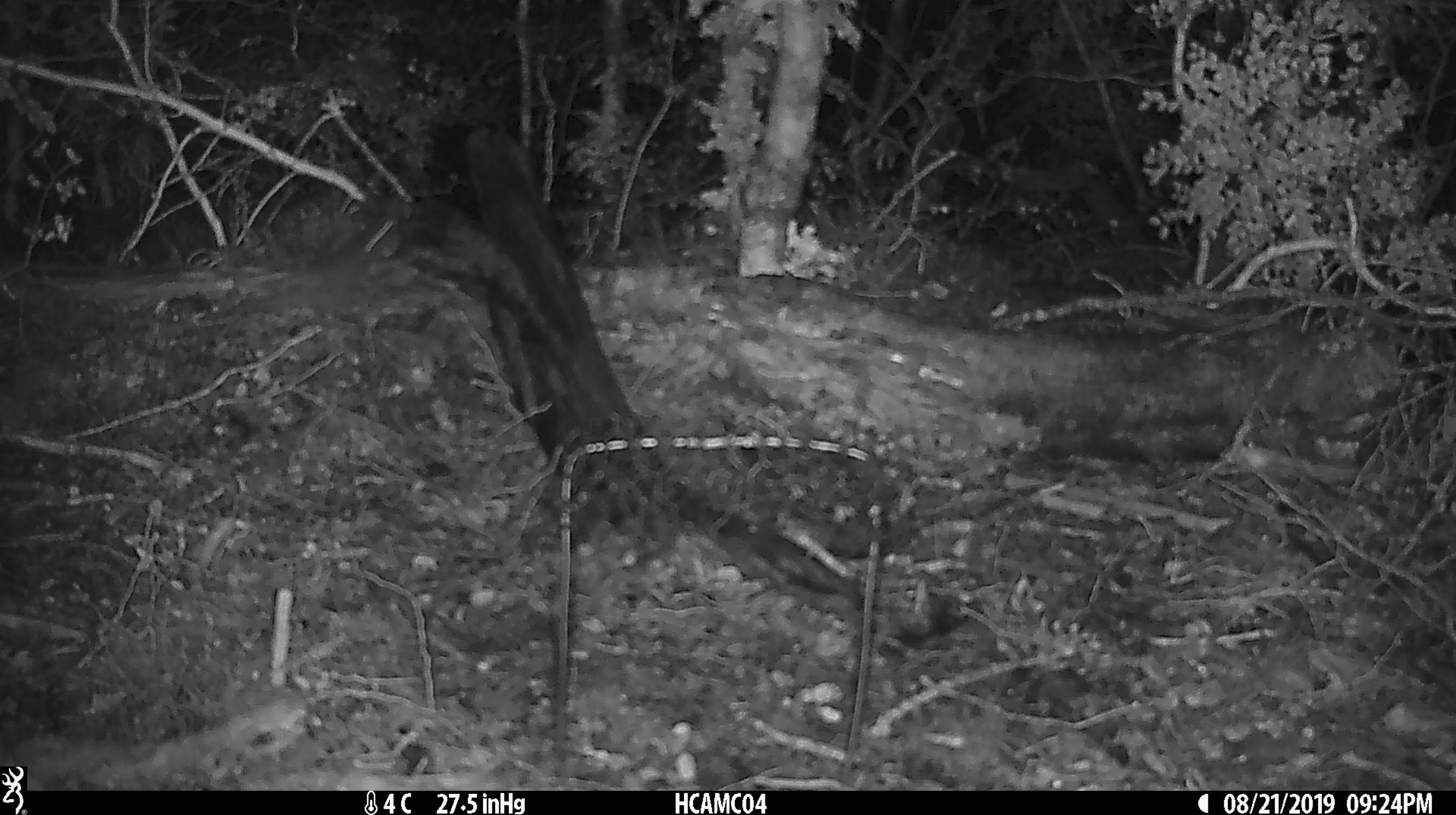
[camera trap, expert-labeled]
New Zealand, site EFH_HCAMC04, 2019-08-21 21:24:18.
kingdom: Animalia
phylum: Chordata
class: Mammalia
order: Rodentia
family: Muridae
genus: Mus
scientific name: Mus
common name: mouse